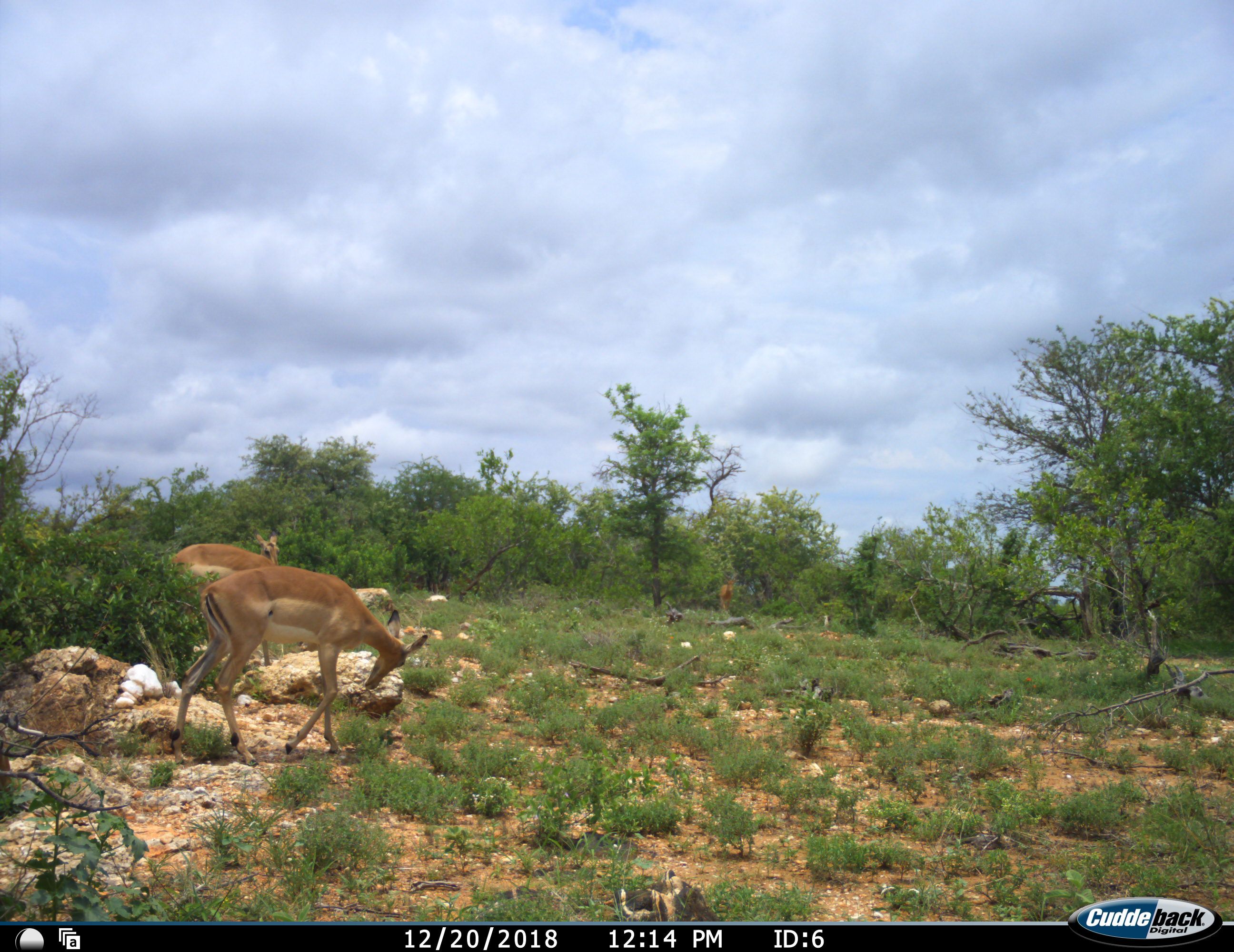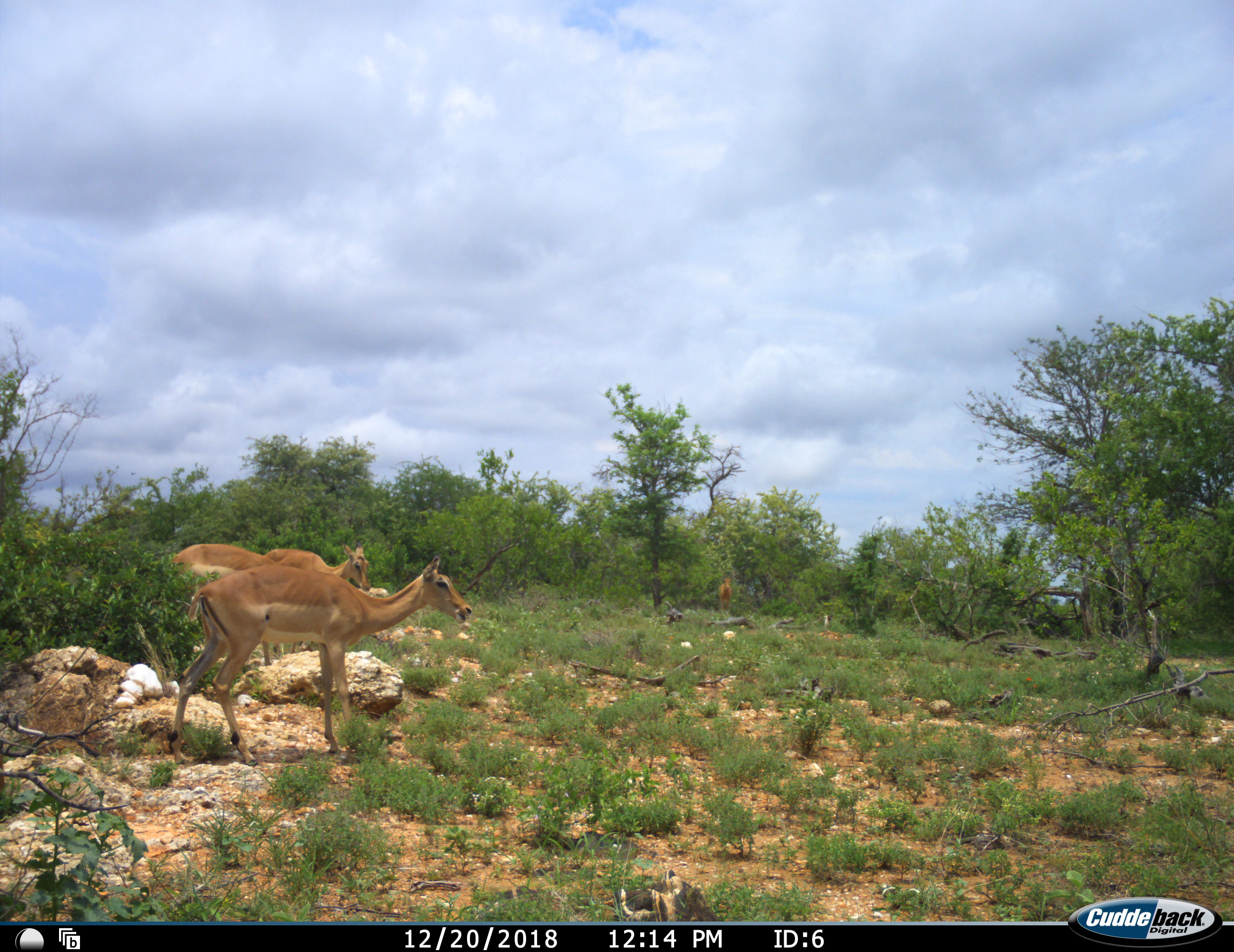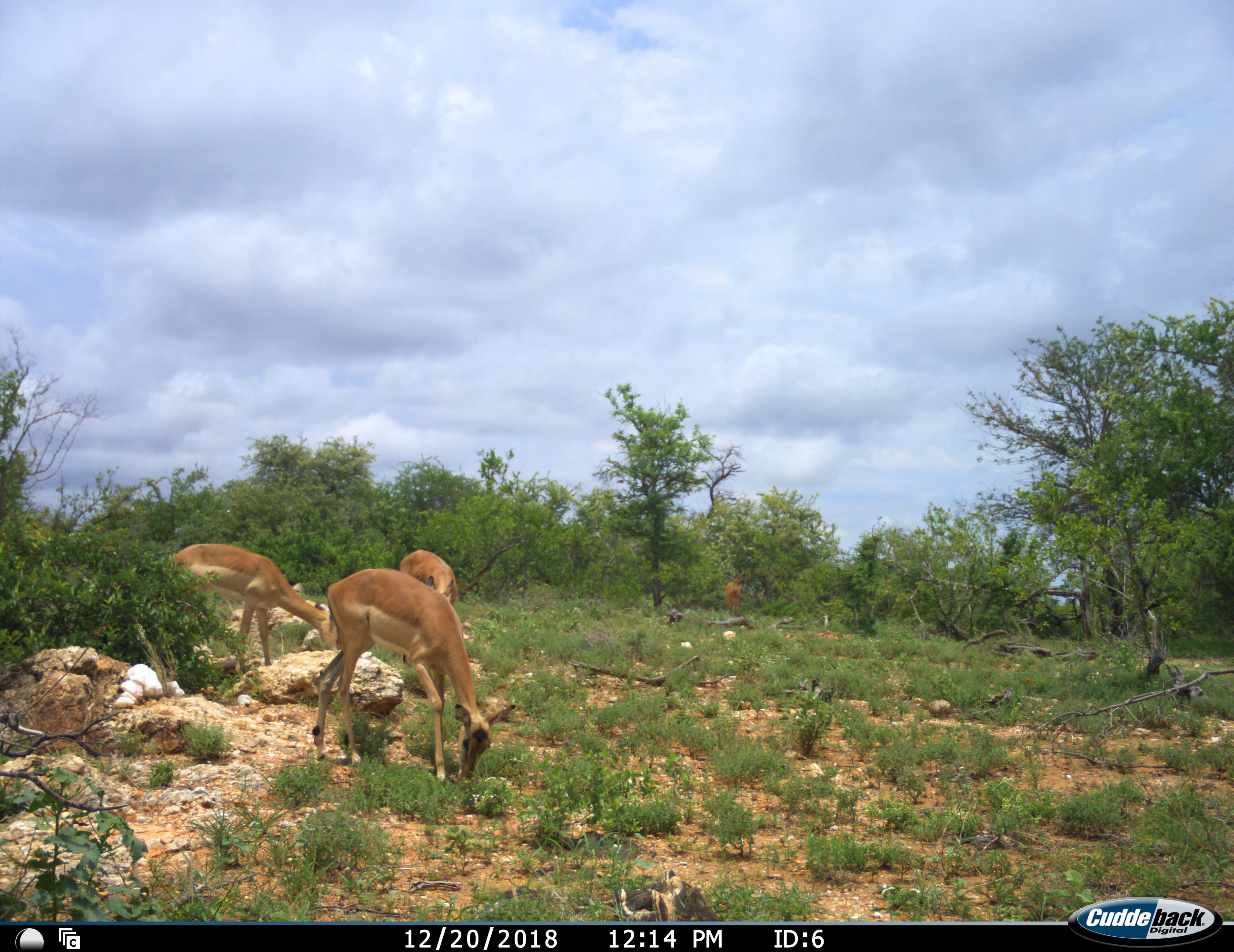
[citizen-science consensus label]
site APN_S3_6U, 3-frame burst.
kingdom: Animalia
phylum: Chordata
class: Mammalia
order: Artiodactyla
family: Bovidae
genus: Aepyceros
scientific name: Aepyceros melampus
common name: impala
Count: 4.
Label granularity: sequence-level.